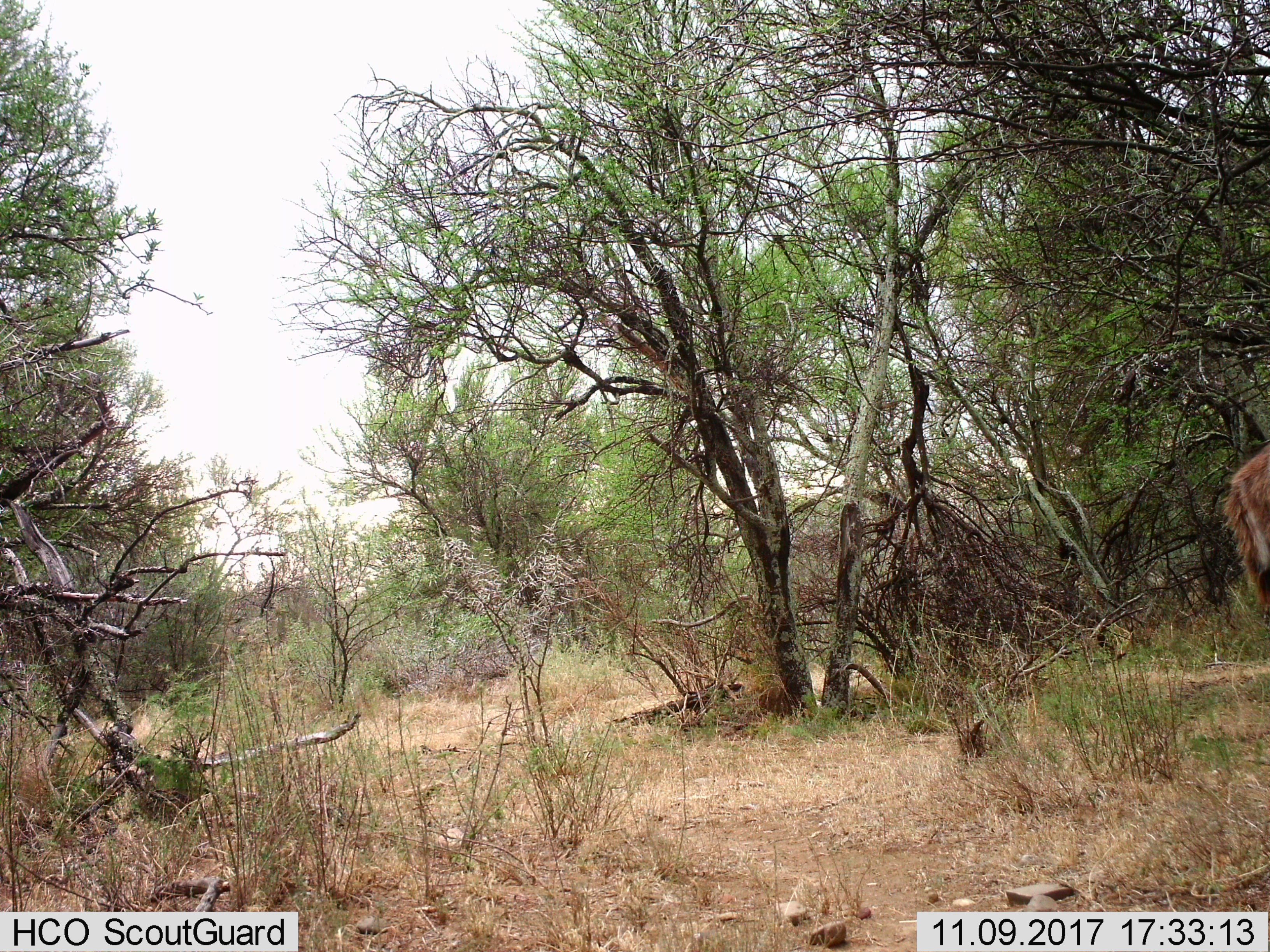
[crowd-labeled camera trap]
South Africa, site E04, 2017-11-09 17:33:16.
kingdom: Animalia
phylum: Chordata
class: Mammalia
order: Artiodactyla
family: Bovidae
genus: Tragelaphus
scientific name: Tragelaphus strepsiceros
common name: greater kudu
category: kudu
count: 1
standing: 0%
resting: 0%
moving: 100%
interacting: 0%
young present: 0%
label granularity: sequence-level